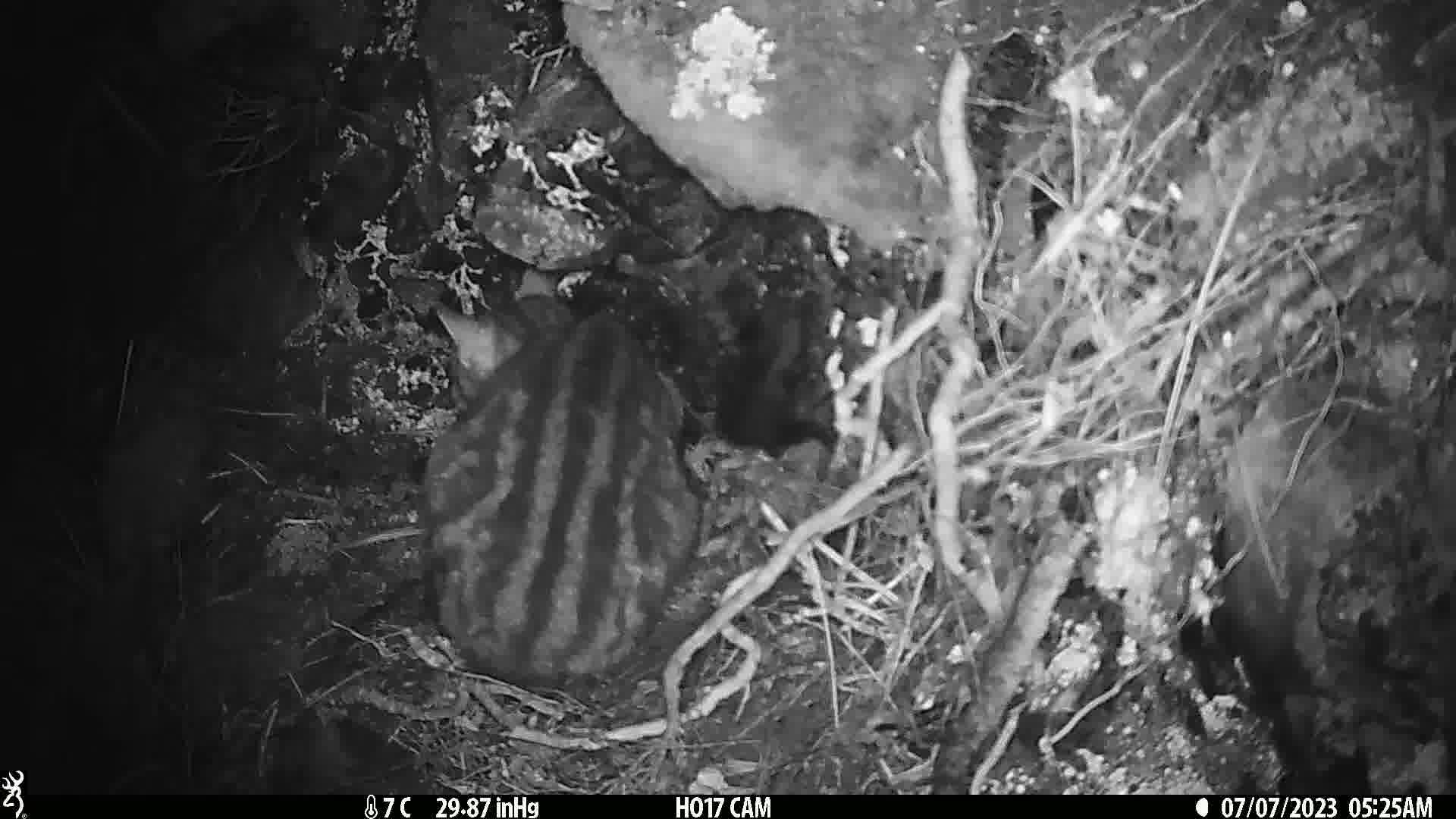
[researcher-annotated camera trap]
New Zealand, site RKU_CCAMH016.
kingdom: Animalia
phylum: Chordata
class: Mammalia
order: Carnivora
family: Felidae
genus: Felis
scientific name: Felis catus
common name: domestic cat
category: cat